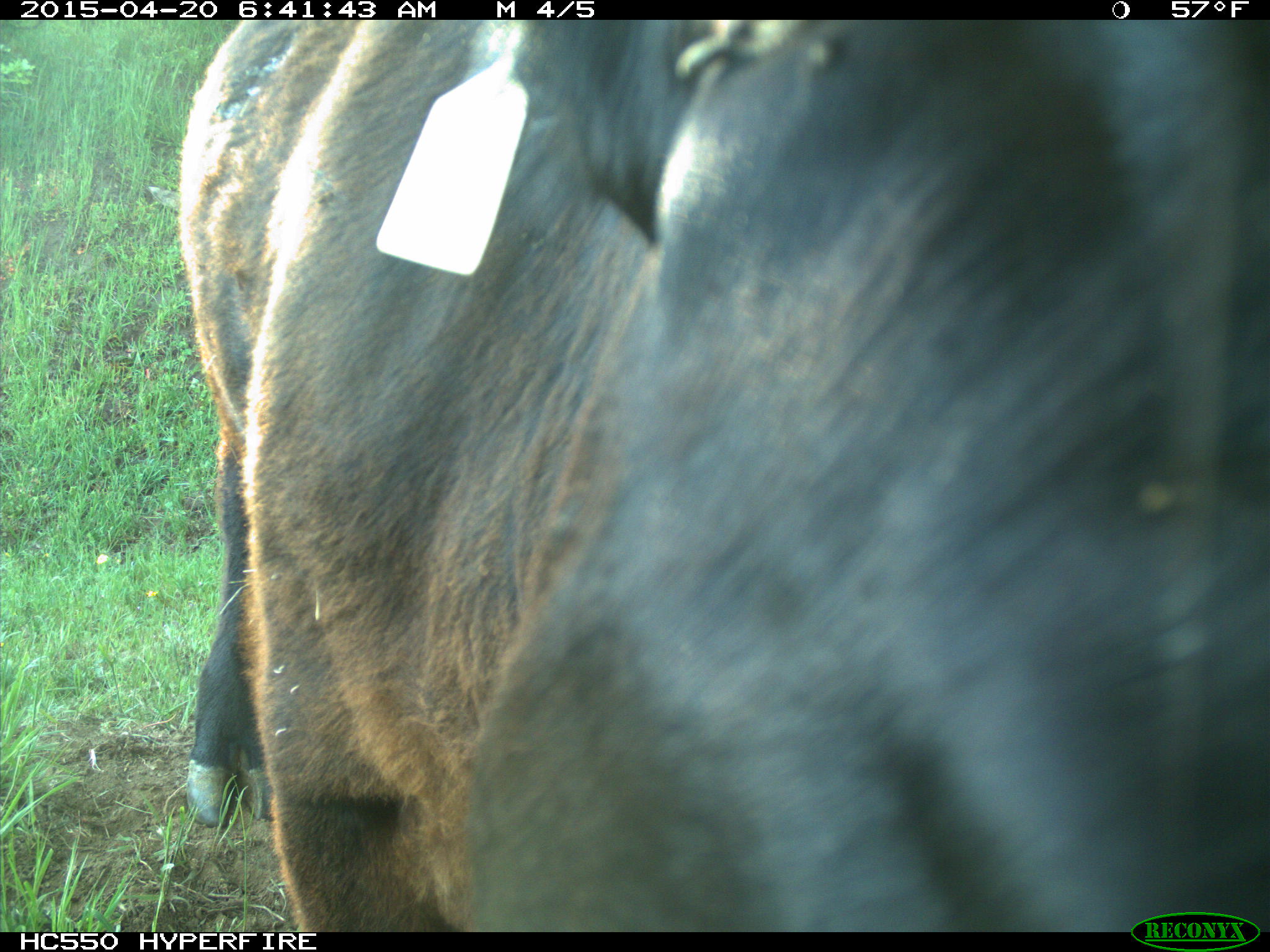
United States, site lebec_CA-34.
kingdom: Animalia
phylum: Chordata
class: Mammalia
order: Artiodactyla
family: Bovidae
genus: Bos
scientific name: Bos taurus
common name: domestic cow